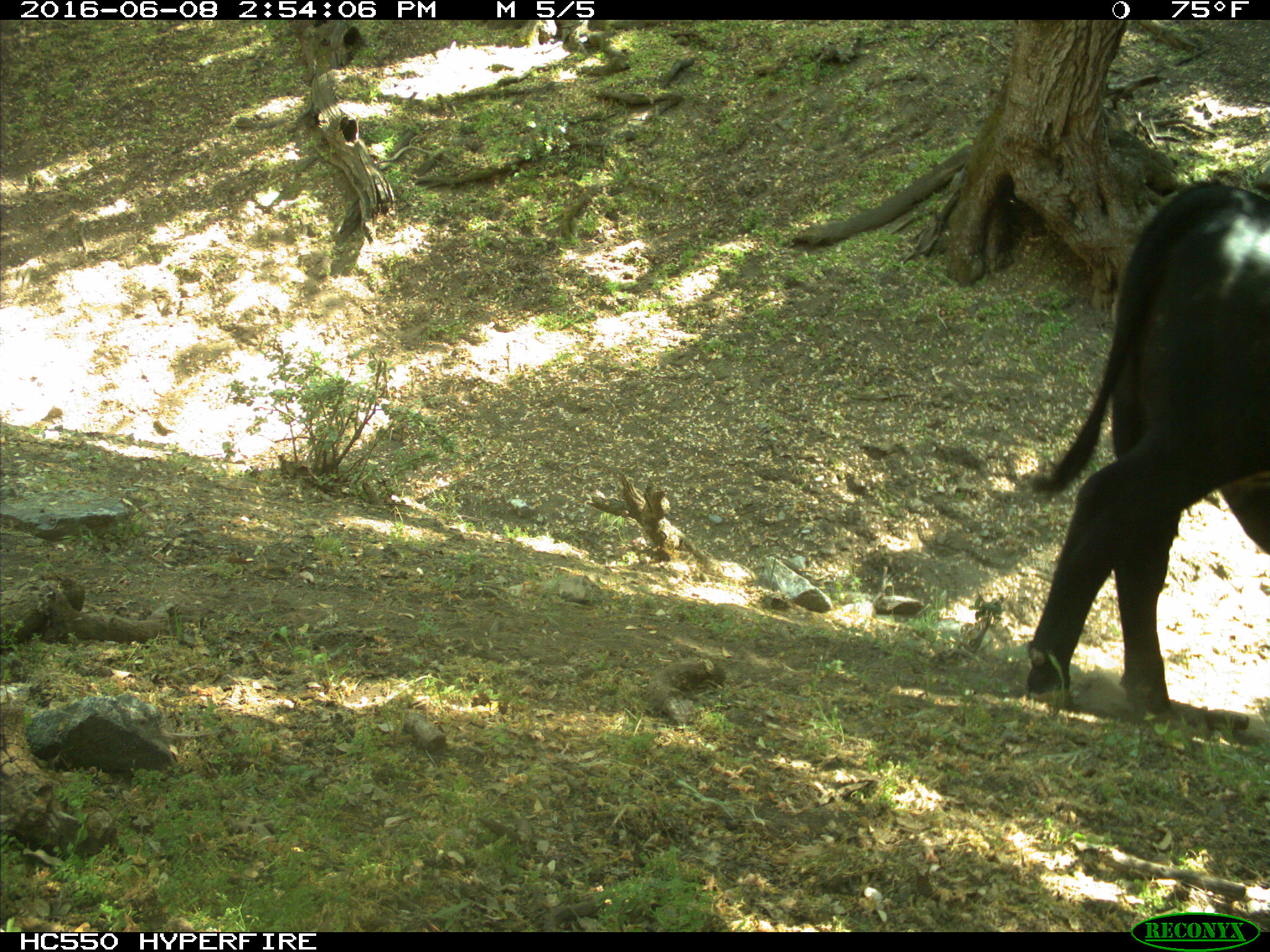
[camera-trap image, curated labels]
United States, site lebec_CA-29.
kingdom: Animalia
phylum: Chordata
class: Mammalia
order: Artiodactyla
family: Bovidae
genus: Bos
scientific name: Bos taurus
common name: domestic cow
Bos taurus (domestic cow).